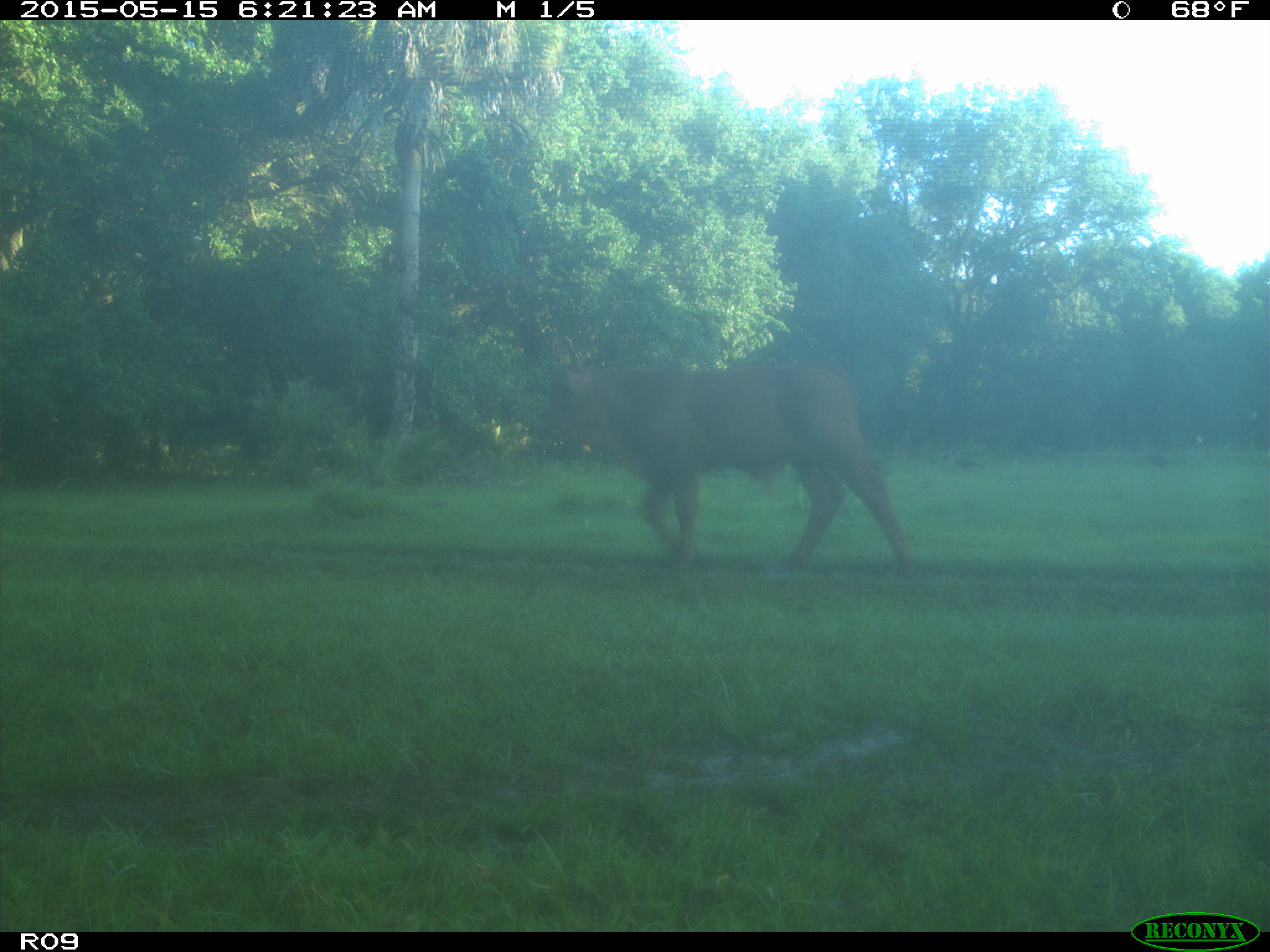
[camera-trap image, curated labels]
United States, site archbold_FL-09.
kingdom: Animalia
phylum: Chordata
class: Mammalia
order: Artiodactyla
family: Bovidae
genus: Bos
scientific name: Bos taurus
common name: domestic cow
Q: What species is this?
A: Bos taurus (domestic cow).